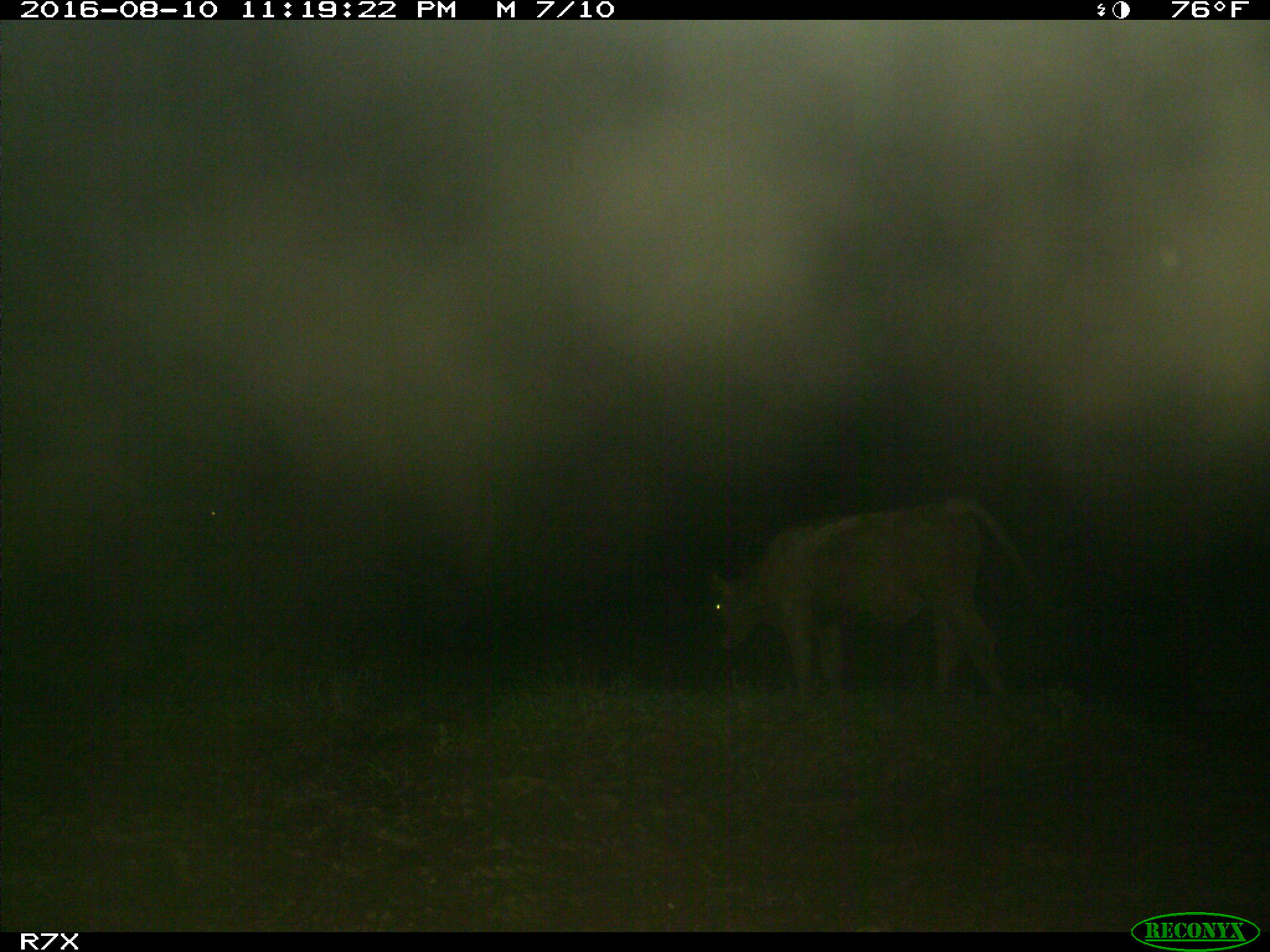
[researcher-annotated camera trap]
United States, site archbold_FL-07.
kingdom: Animalia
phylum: Chordata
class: Mammalia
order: Artiodactyla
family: Bovidae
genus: Bos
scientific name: Bos taurus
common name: domestic cow